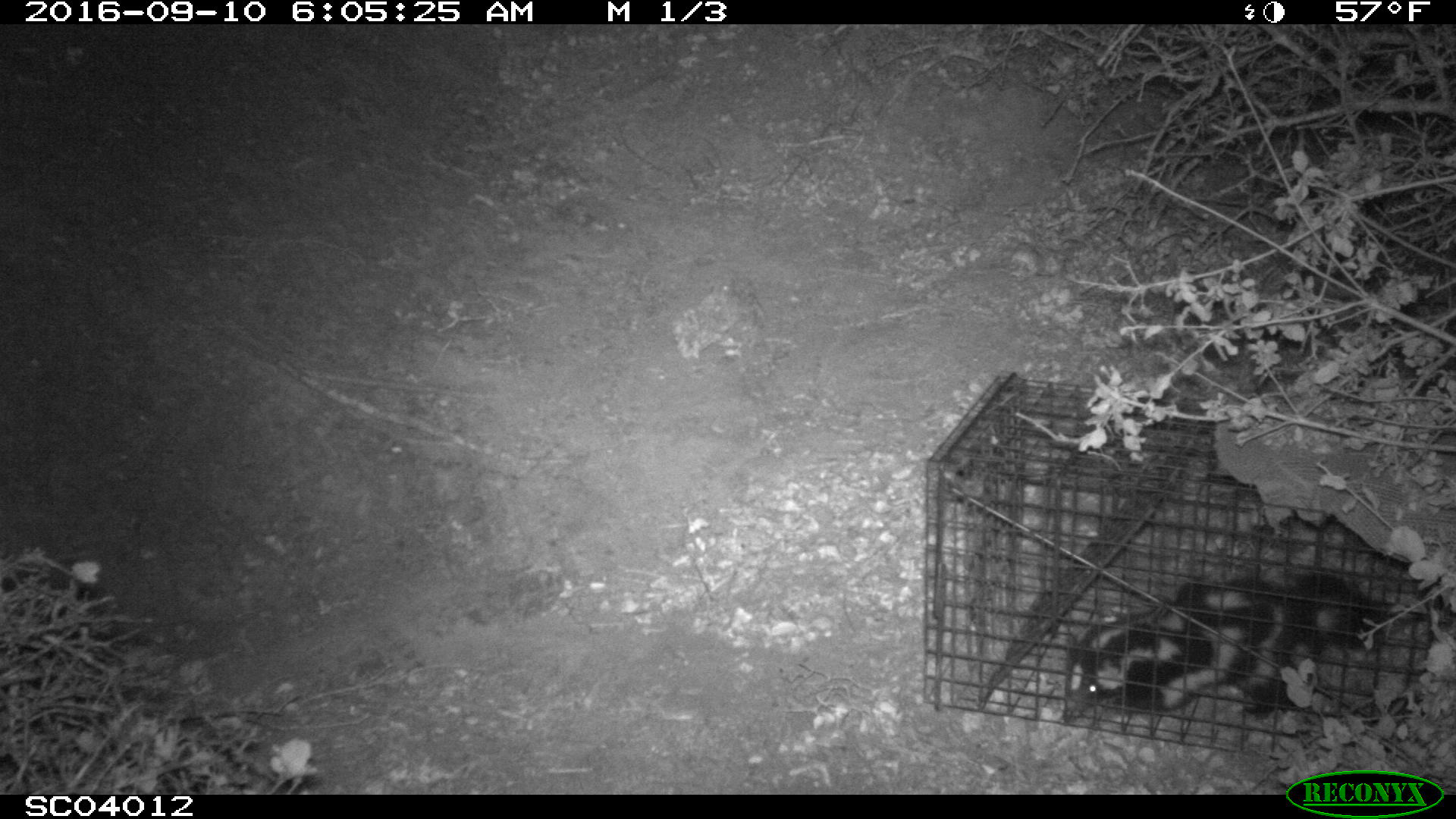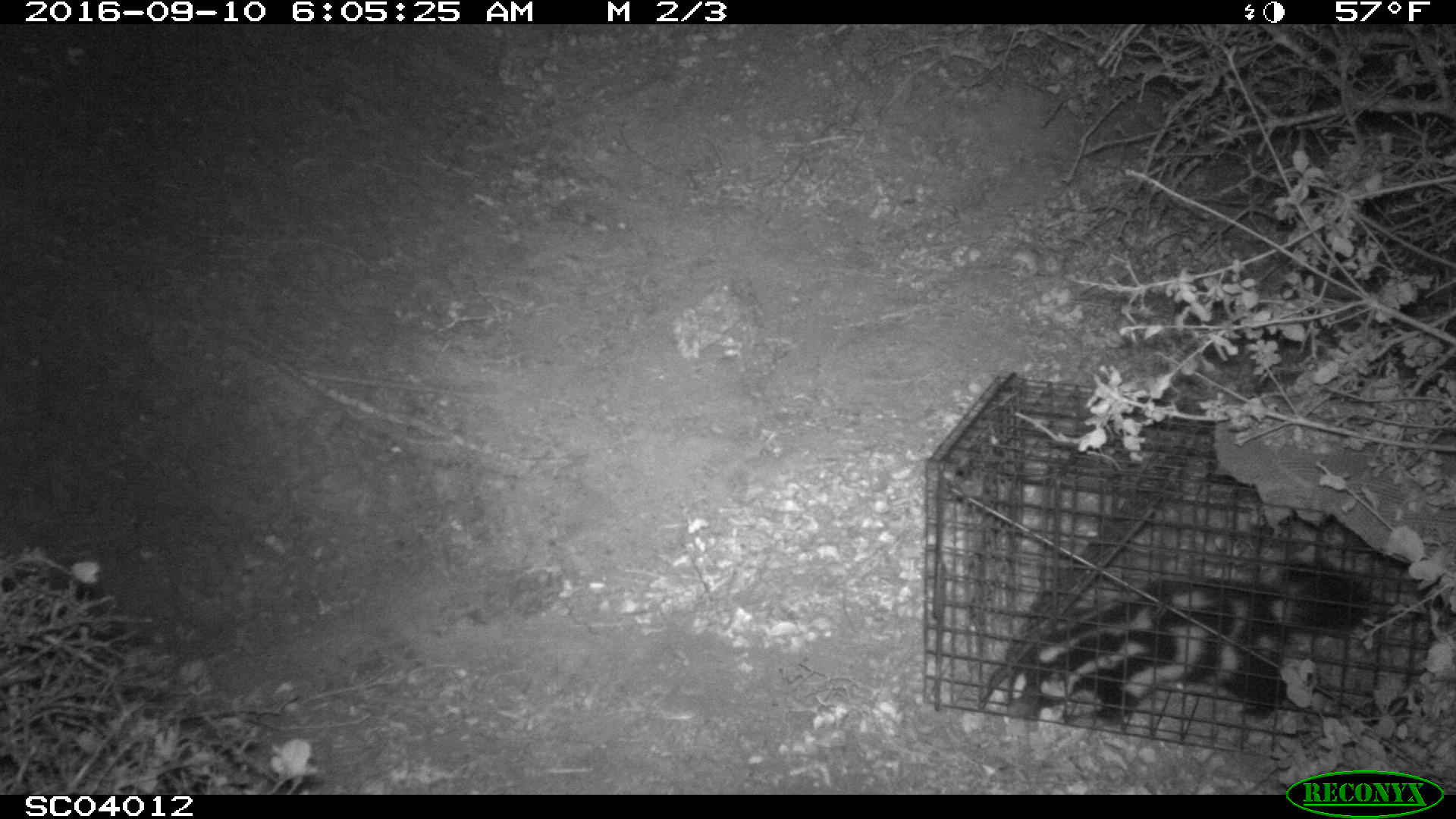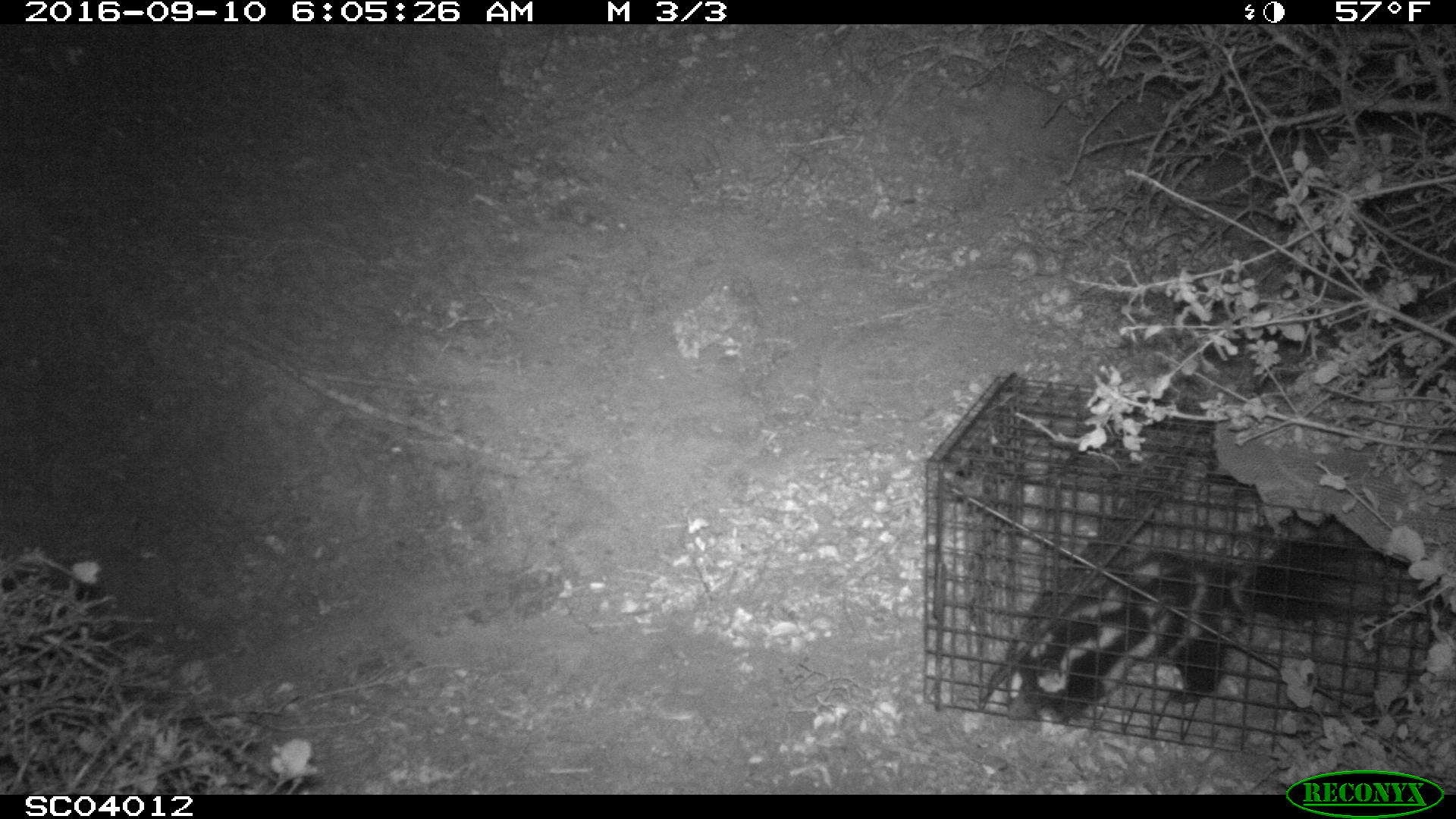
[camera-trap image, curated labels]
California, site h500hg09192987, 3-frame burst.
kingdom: Animalia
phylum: Chordata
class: Mammalia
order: Carnivora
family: Mephitidae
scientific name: Mephitidae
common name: skunk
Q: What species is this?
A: Skunk (Mephitidae).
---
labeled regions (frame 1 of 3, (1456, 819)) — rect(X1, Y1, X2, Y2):
skunk: rect(1059, 570, 1396, 720)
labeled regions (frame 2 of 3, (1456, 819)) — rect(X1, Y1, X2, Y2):
skunk: rect(1008, 560, 1372, 725)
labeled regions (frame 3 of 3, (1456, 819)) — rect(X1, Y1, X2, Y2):
skunk: rect(1006, 533, 1395, 720)